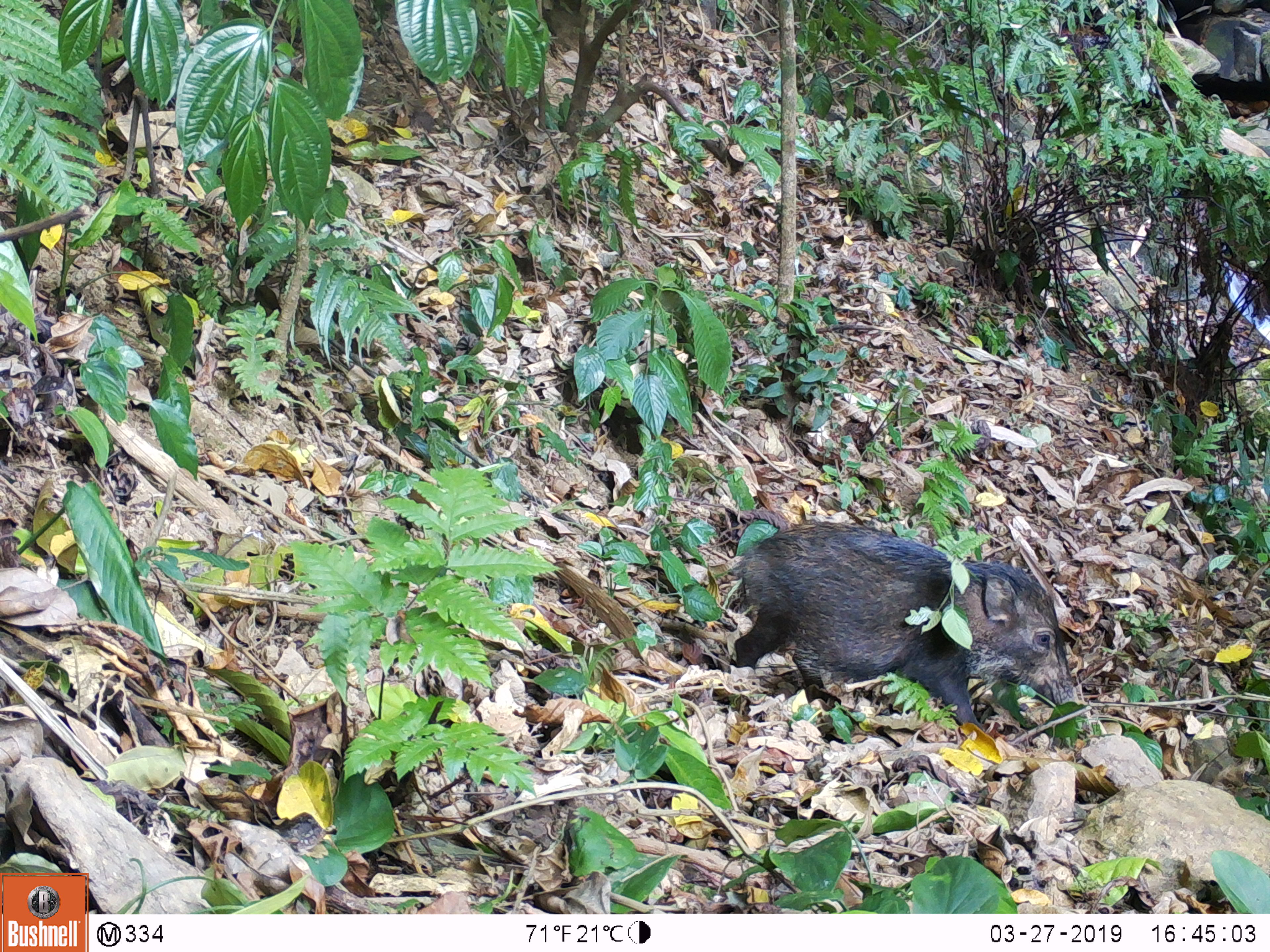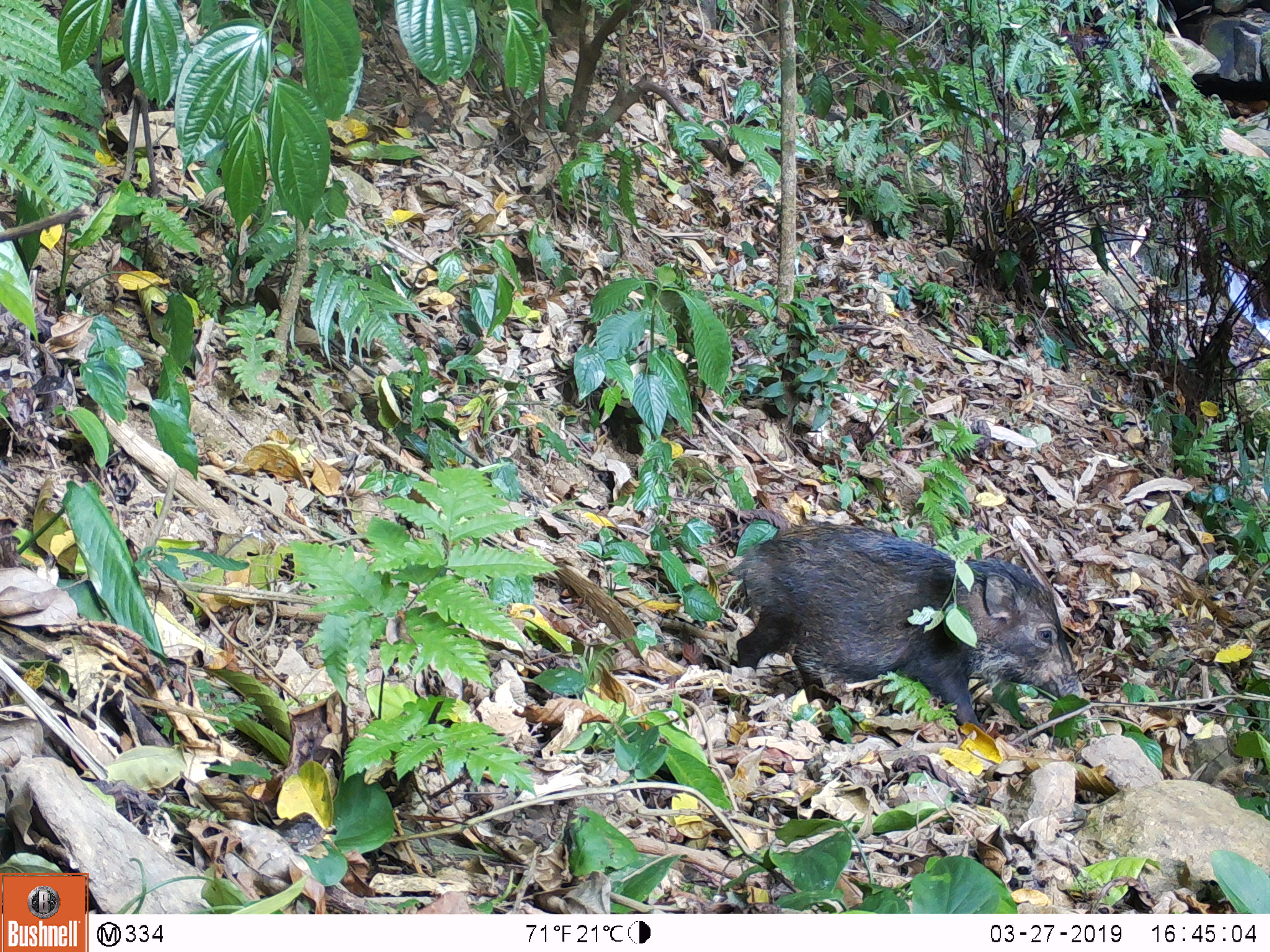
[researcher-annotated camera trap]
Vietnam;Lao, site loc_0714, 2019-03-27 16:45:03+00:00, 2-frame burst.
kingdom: Animalia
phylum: Chordata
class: Mammalia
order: Artiodactyla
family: Suidae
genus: Sus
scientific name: Sus scrofa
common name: eurasian wild pig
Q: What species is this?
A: Eurasian wild pig (Sus scrofa).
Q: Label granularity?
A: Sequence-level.